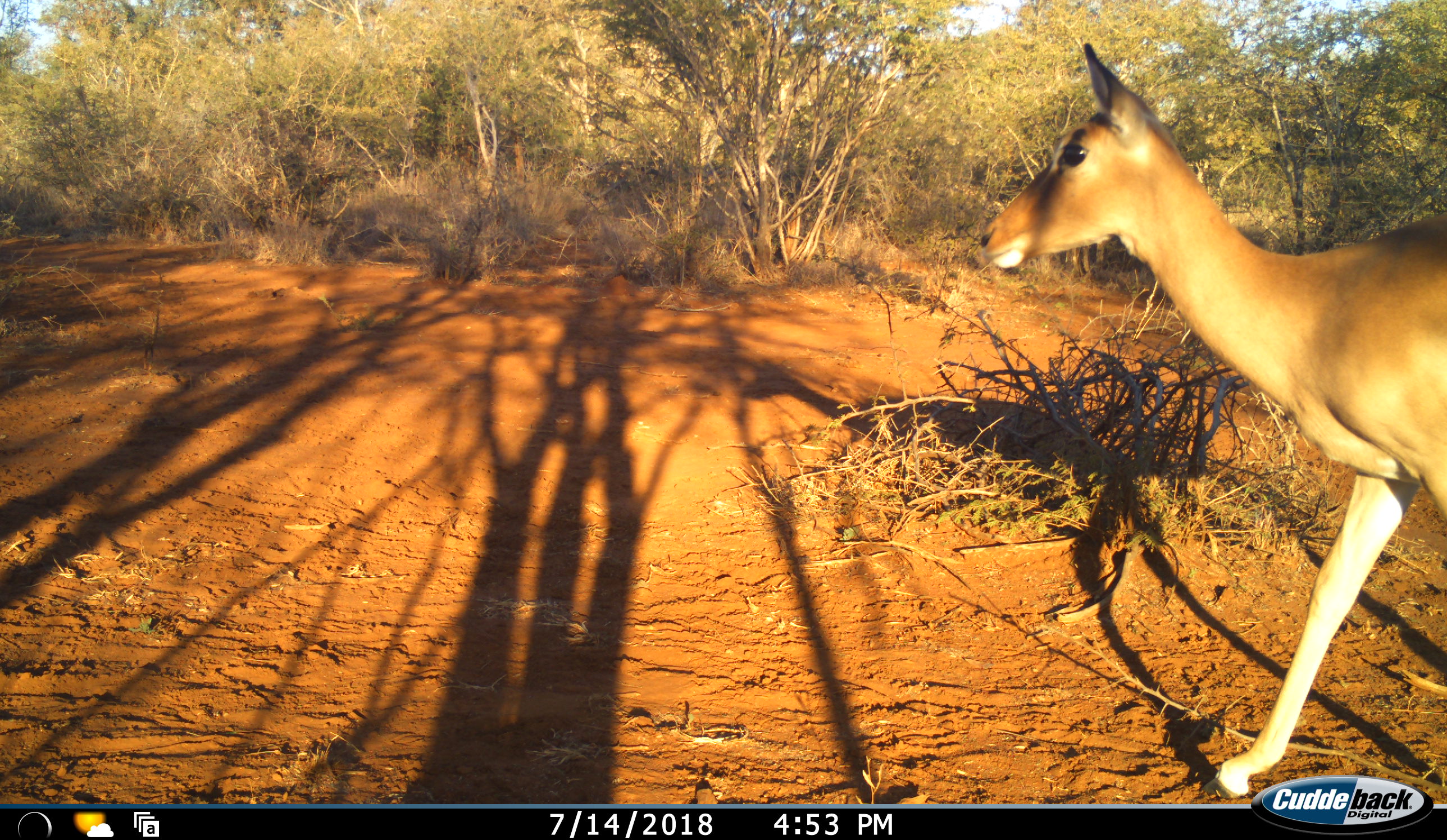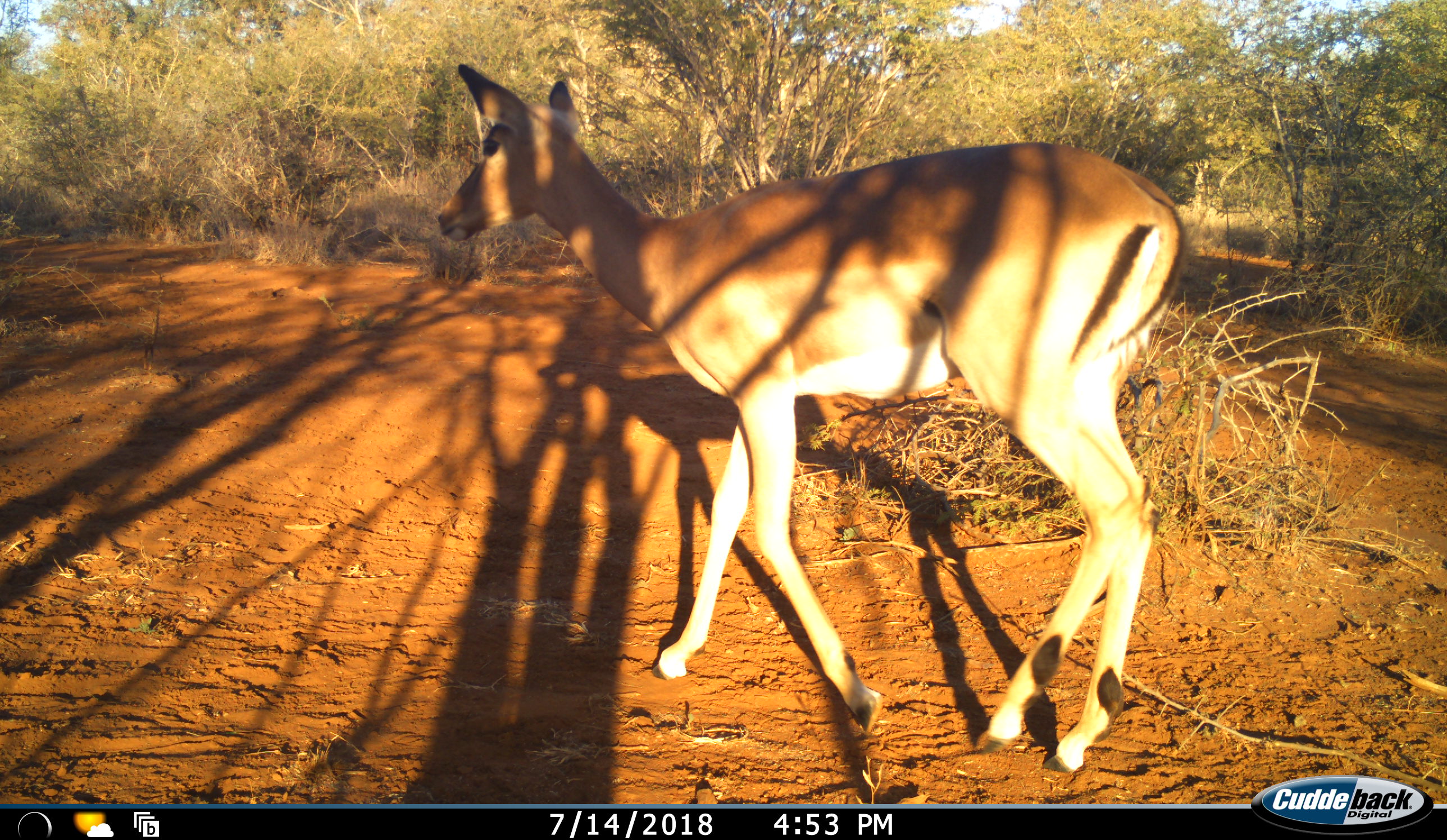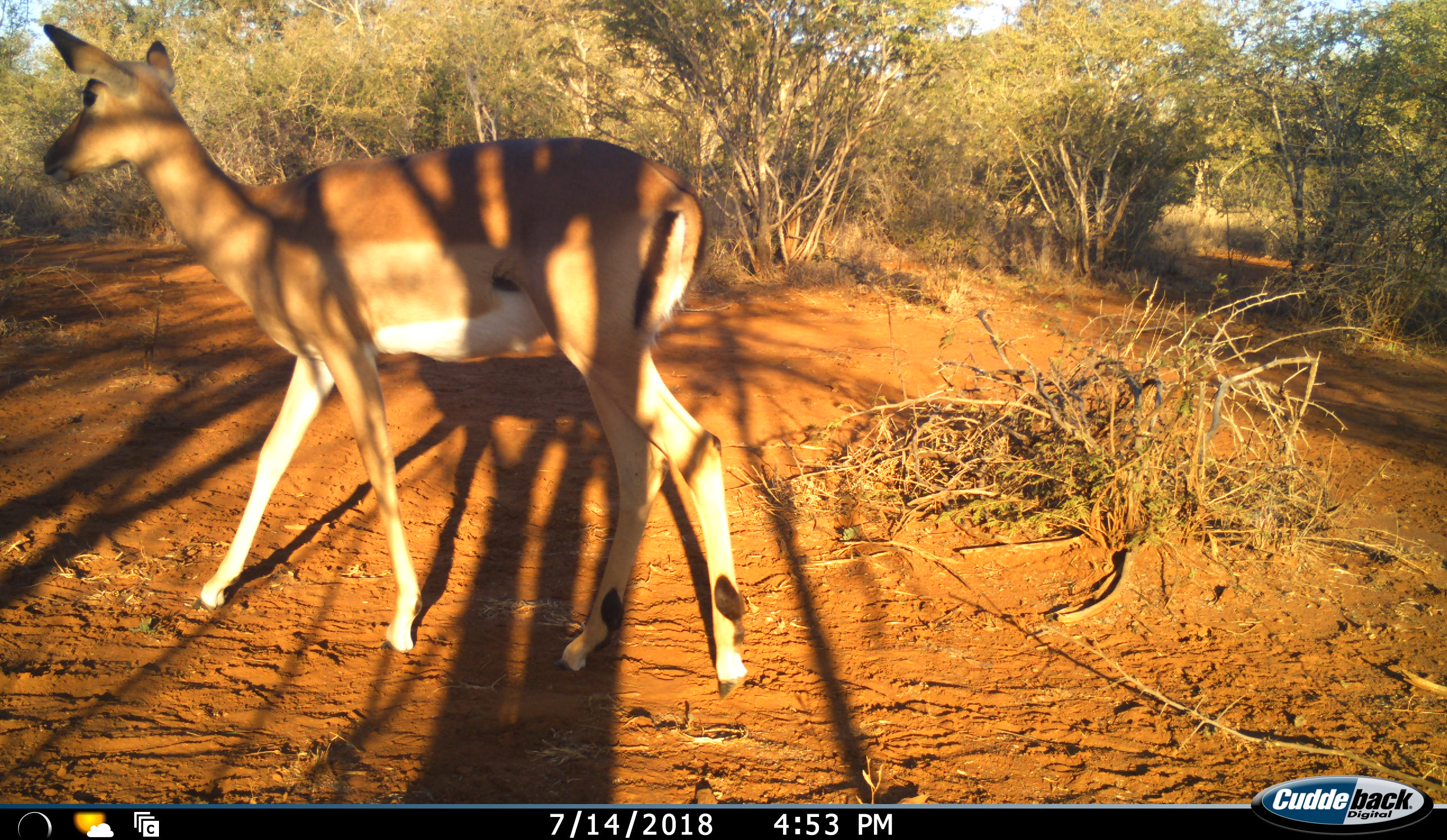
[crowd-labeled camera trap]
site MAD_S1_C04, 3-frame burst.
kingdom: Animalia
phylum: Chordata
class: Mammalia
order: Artiodactyla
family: Bovidae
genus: Aepyceros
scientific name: Aepyceros melampus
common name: impala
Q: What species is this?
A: Impala (Aepyceros melampus).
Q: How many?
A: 1.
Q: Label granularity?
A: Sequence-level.